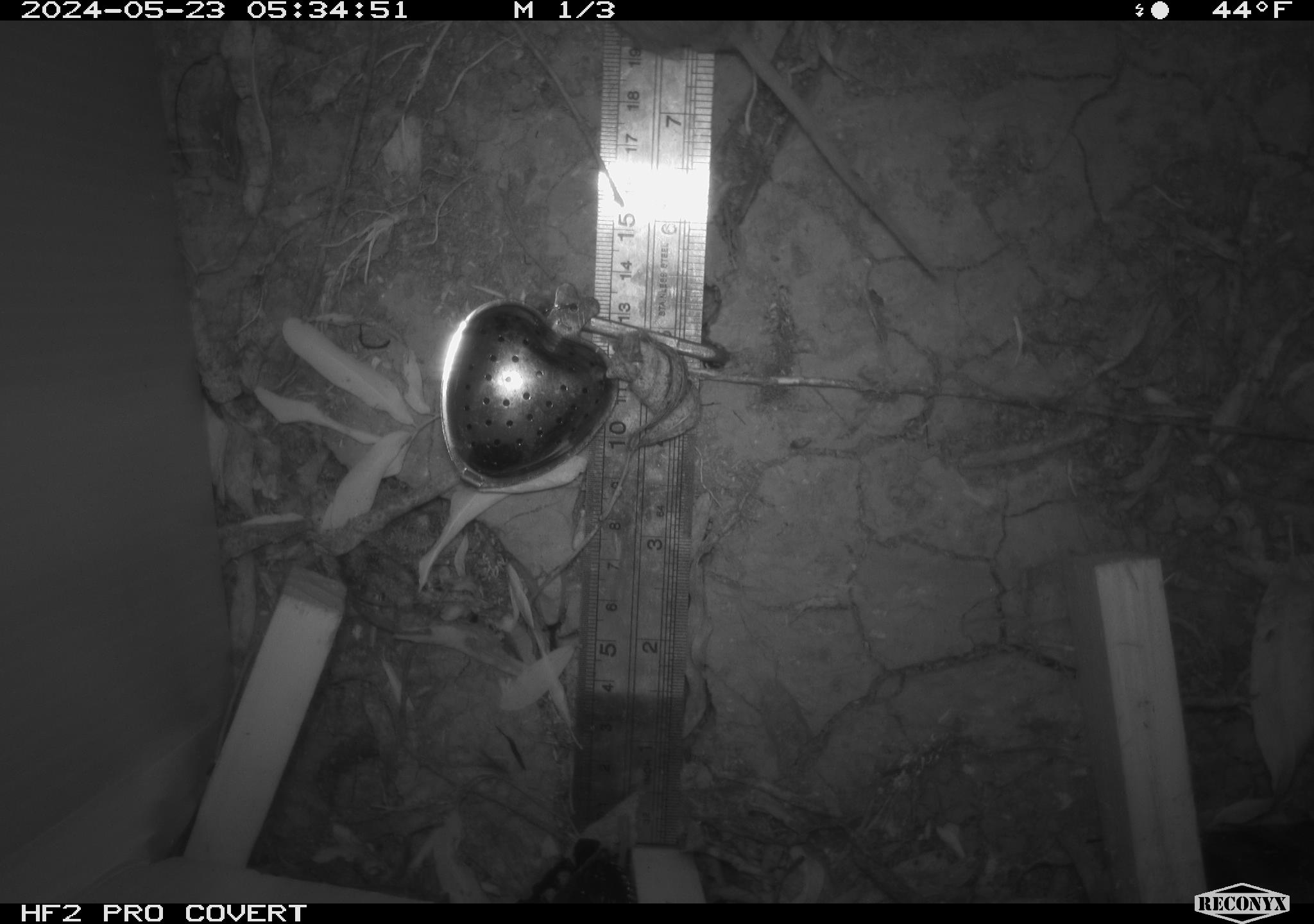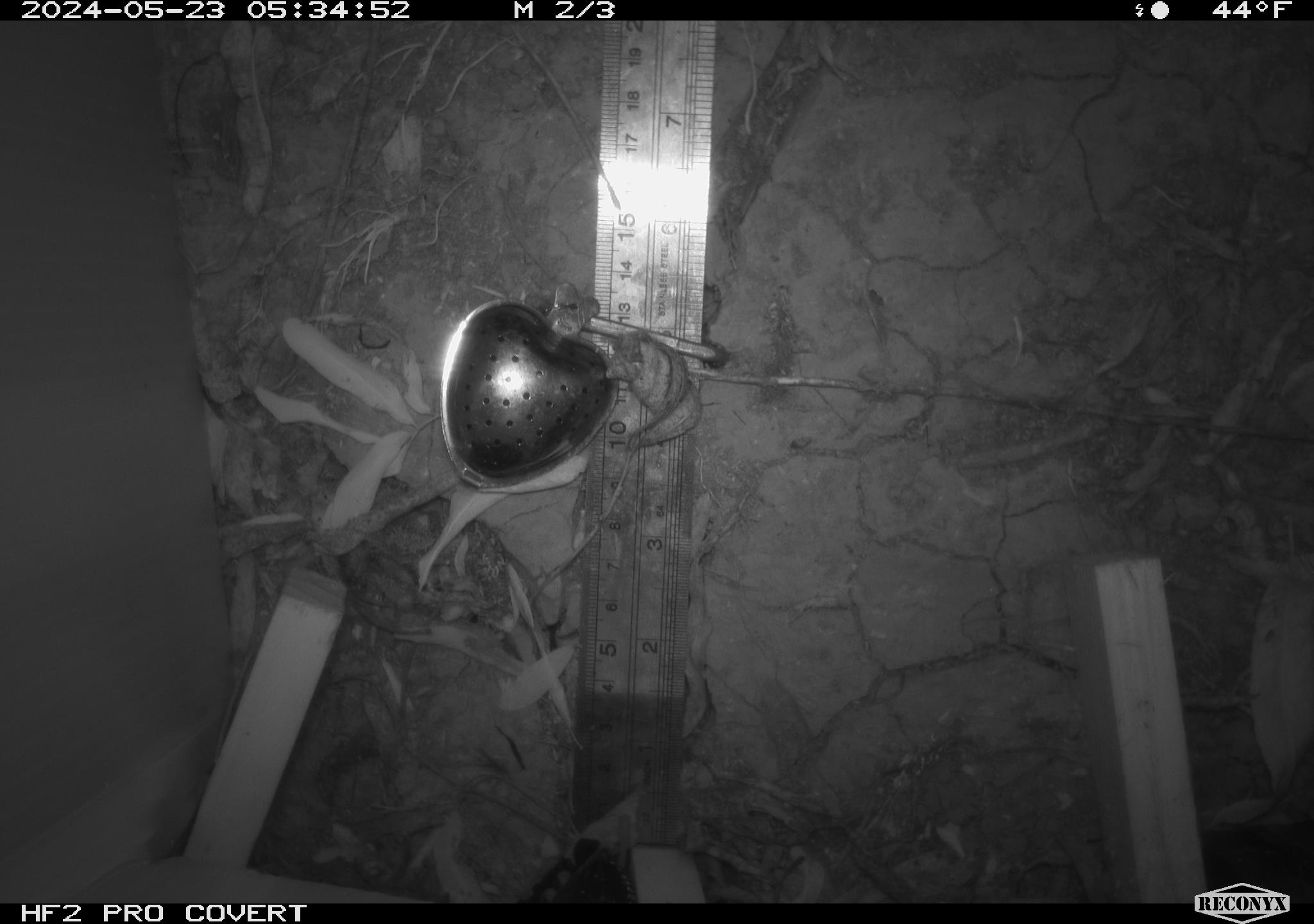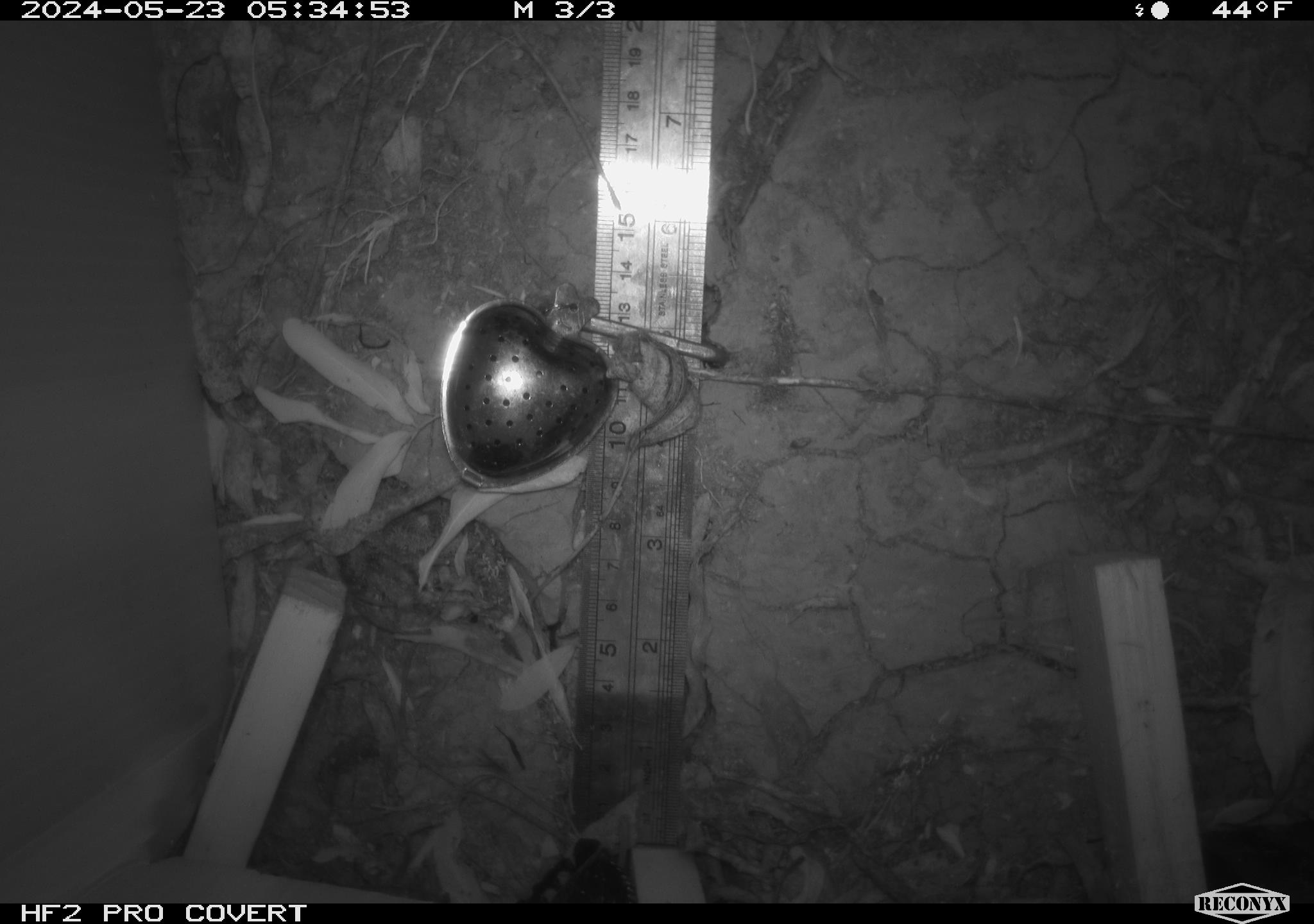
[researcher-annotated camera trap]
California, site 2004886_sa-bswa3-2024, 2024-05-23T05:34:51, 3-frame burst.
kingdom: Animalia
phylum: Chordata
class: Mammalia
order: Eulipotyphla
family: Soricidae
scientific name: Soricidae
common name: shrews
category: soricidae family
Soricidae family (shrews) (Soricidae).